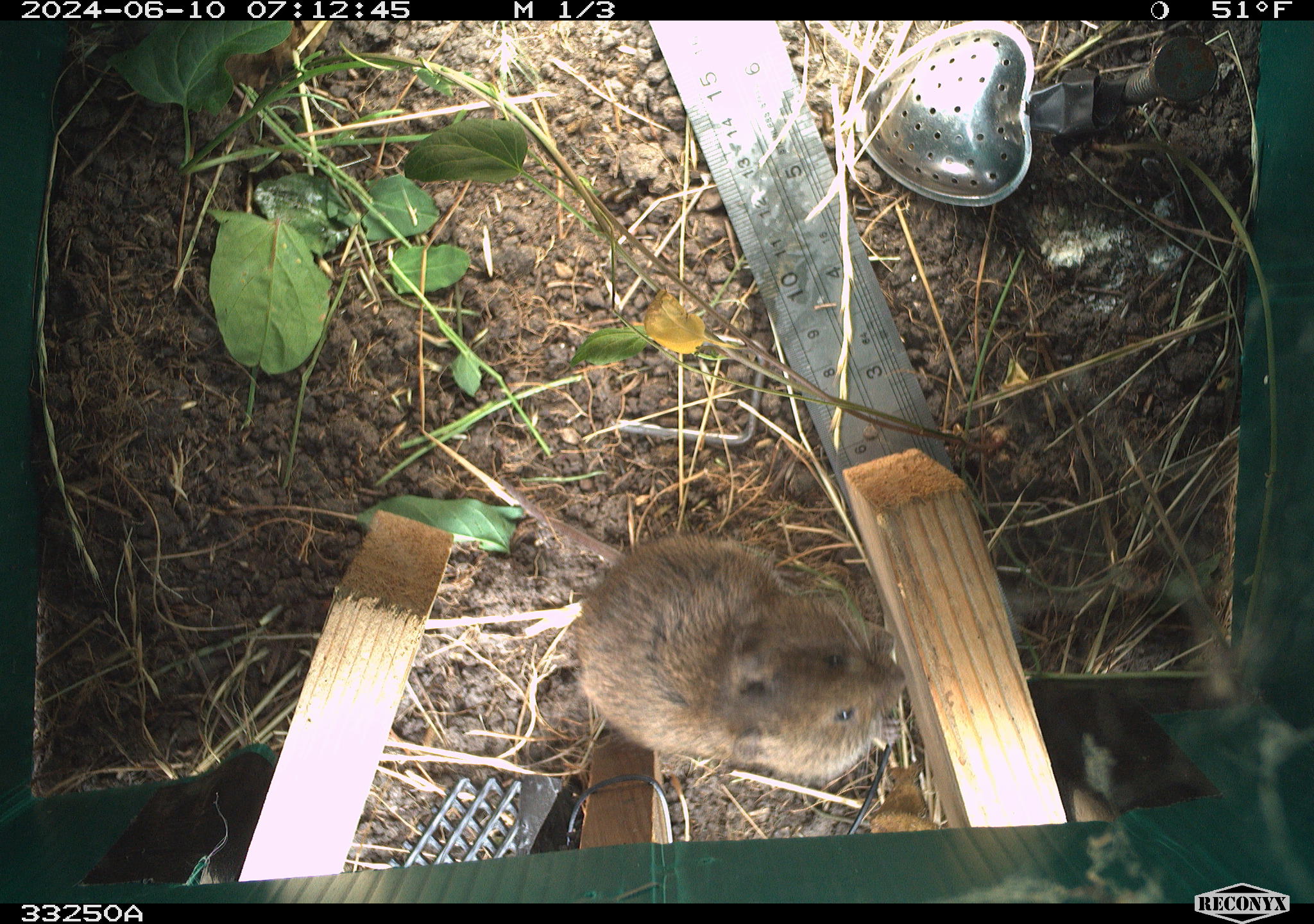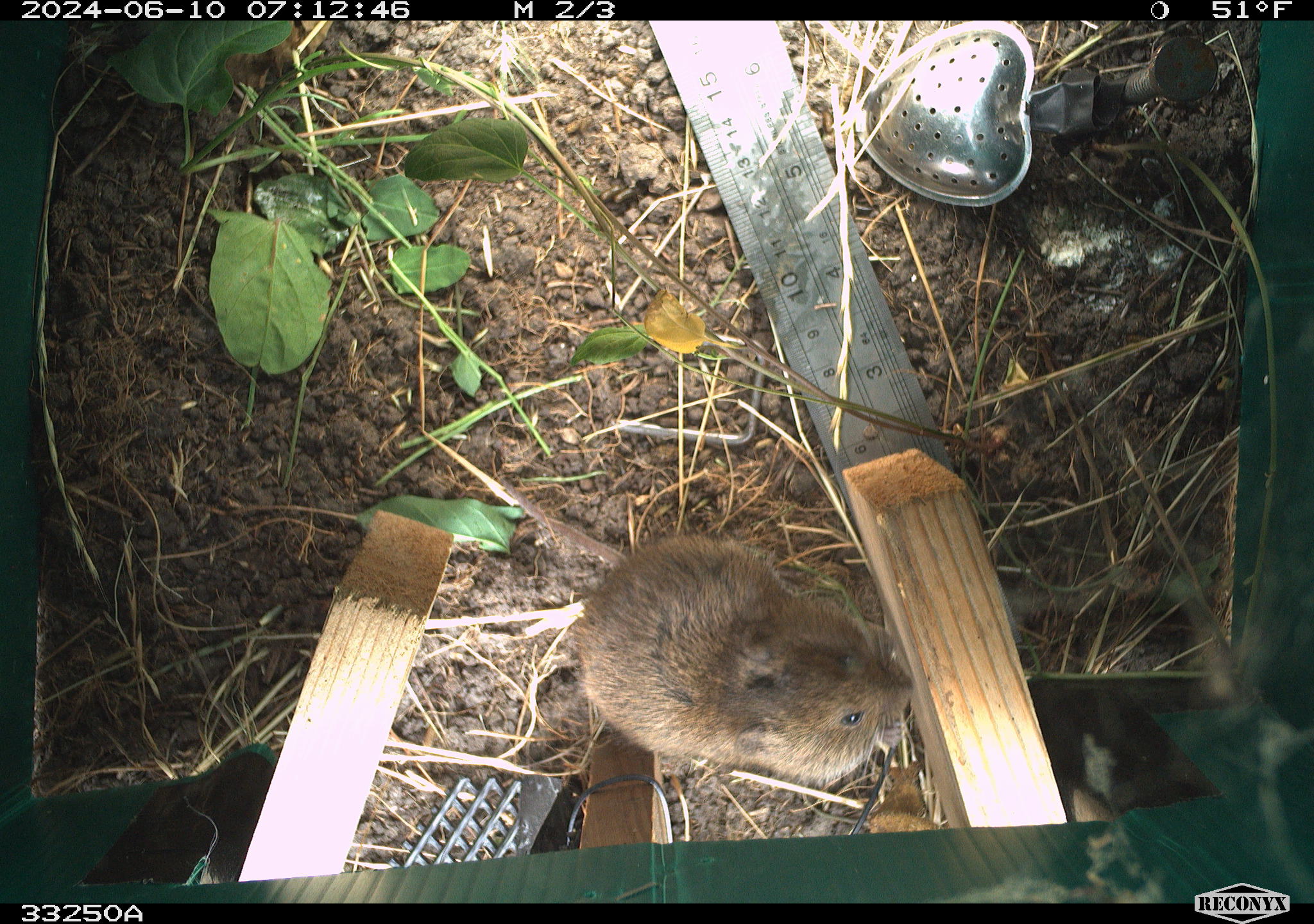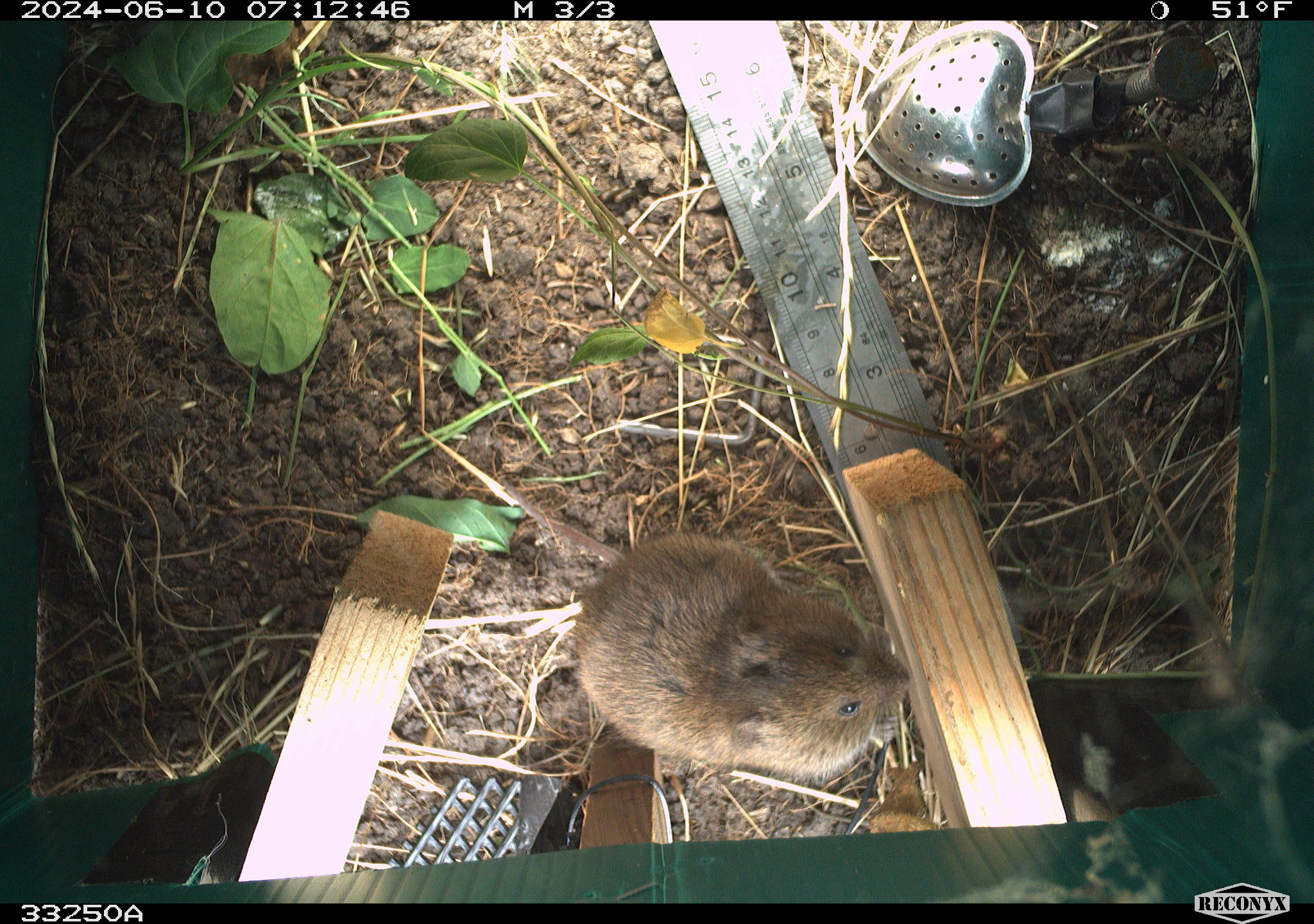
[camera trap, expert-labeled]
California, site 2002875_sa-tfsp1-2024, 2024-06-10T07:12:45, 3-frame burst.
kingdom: Animalia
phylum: Chordata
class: Mammalia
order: Rodentia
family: Cricetidae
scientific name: Arvicolinae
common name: voles, lemmings, and muskrats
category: arvicolinae subfamily